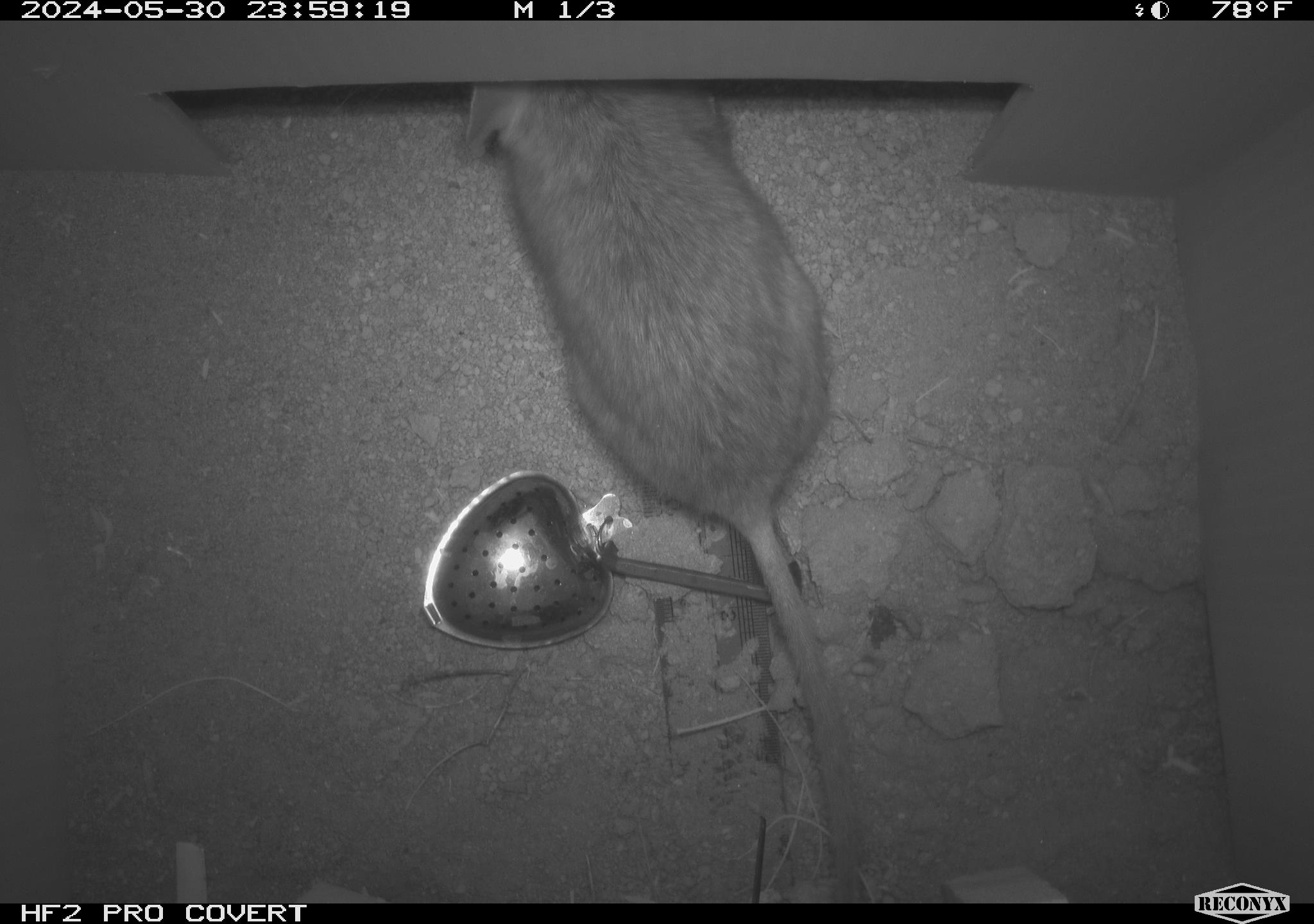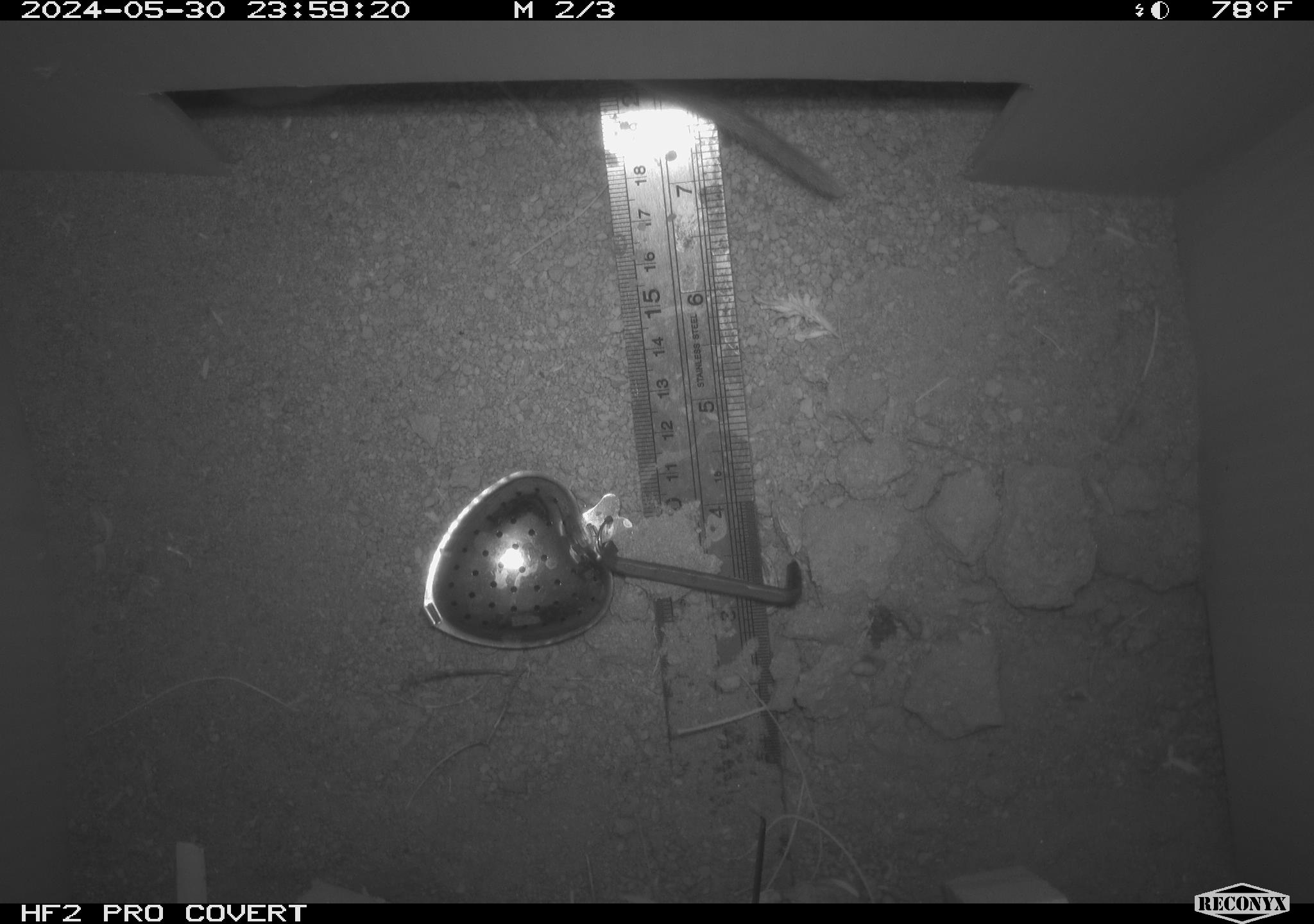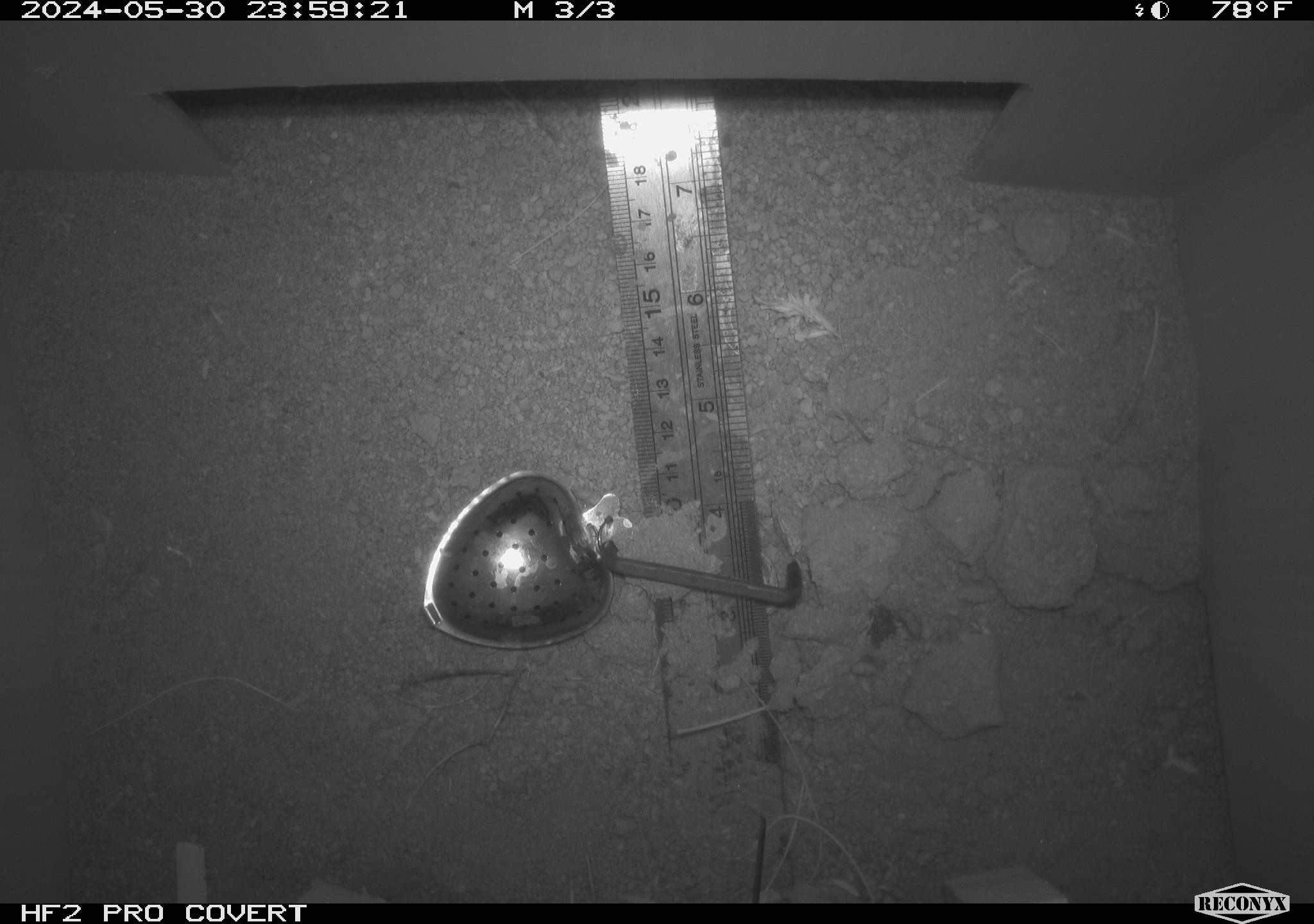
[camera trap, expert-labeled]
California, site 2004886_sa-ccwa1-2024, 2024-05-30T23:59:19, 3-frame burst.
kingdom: Animalia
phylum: Chordata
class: Mammalia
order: Rodentia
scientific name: Rodentia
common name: woodrat or rat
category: woodrat or rat species